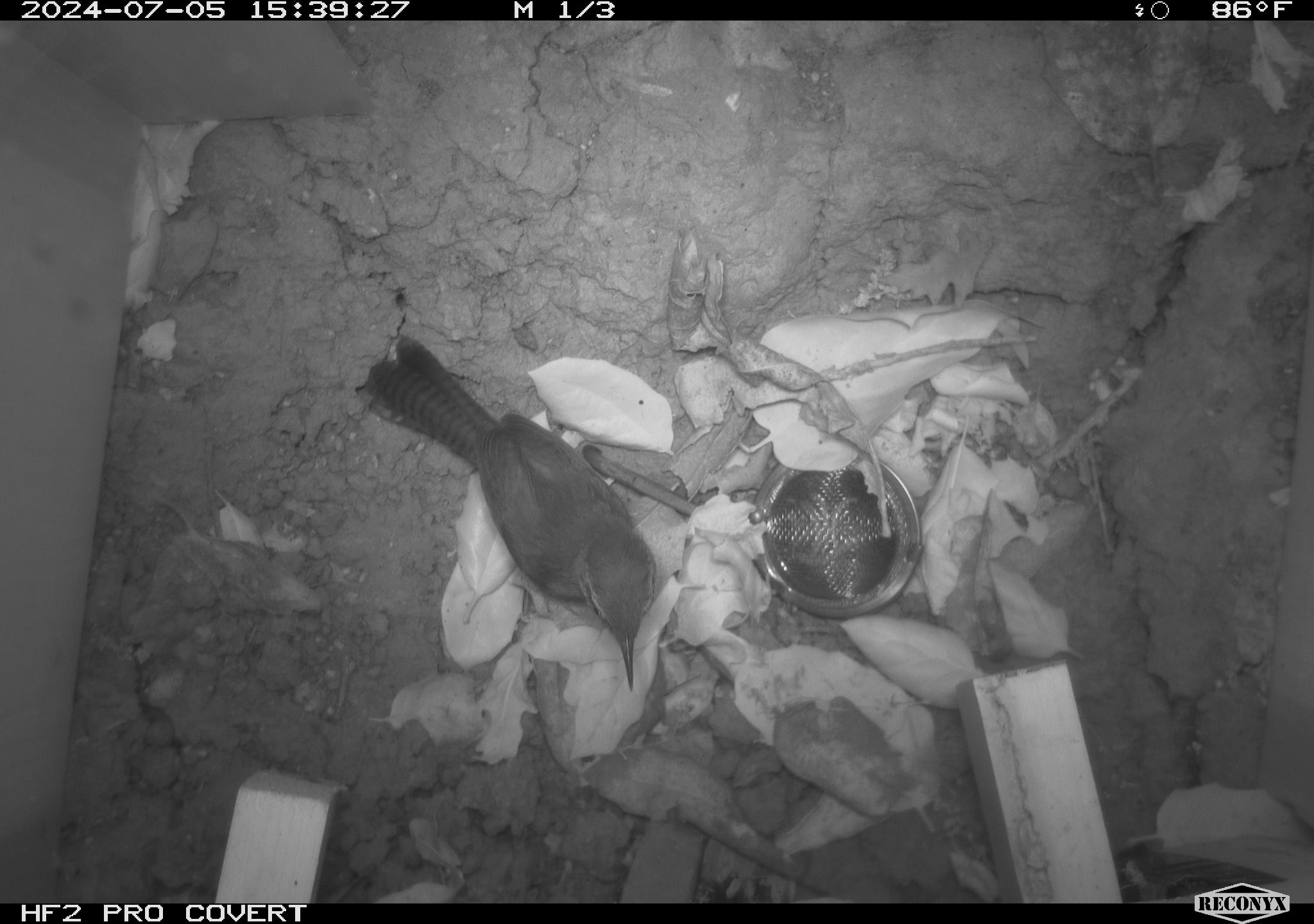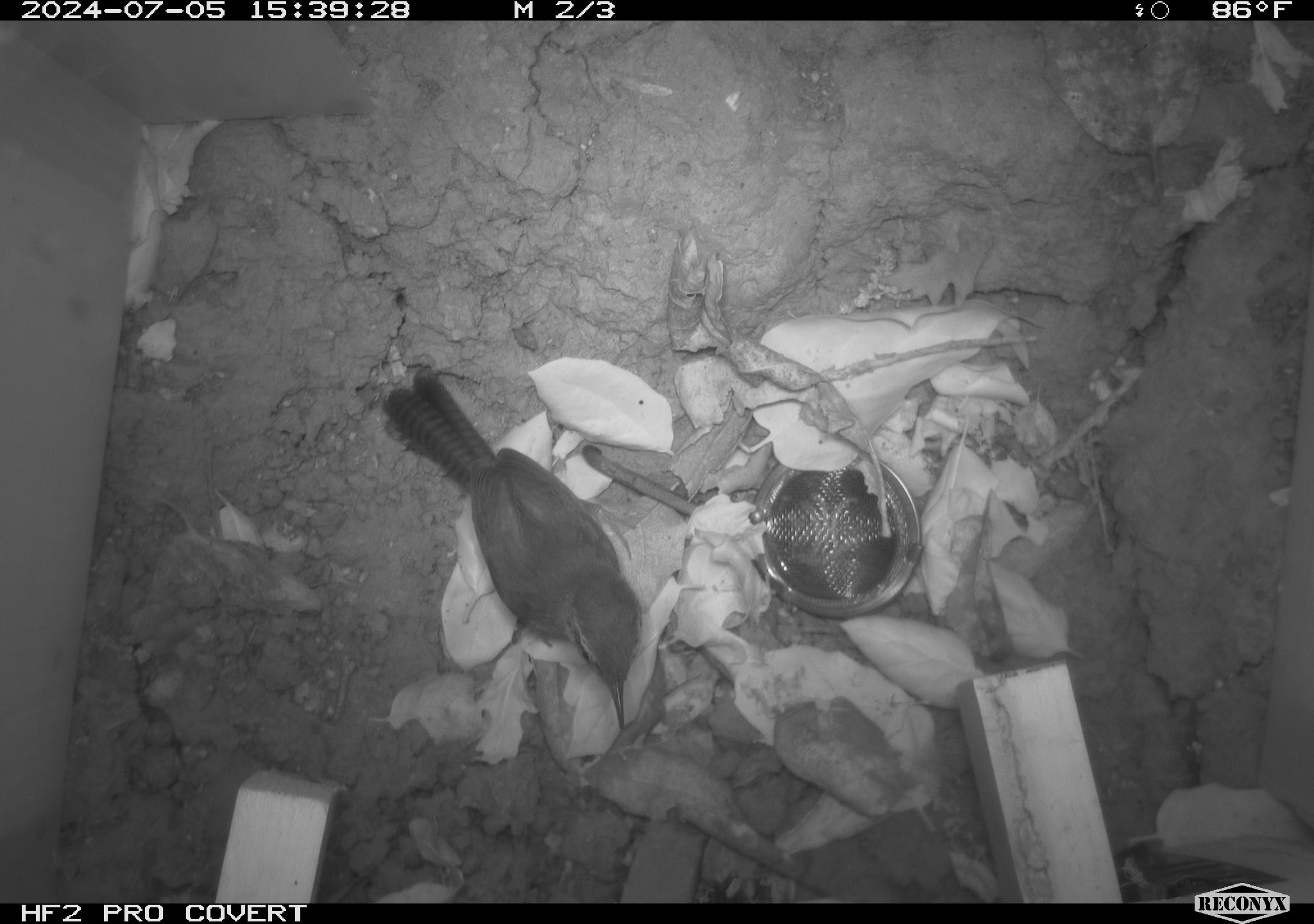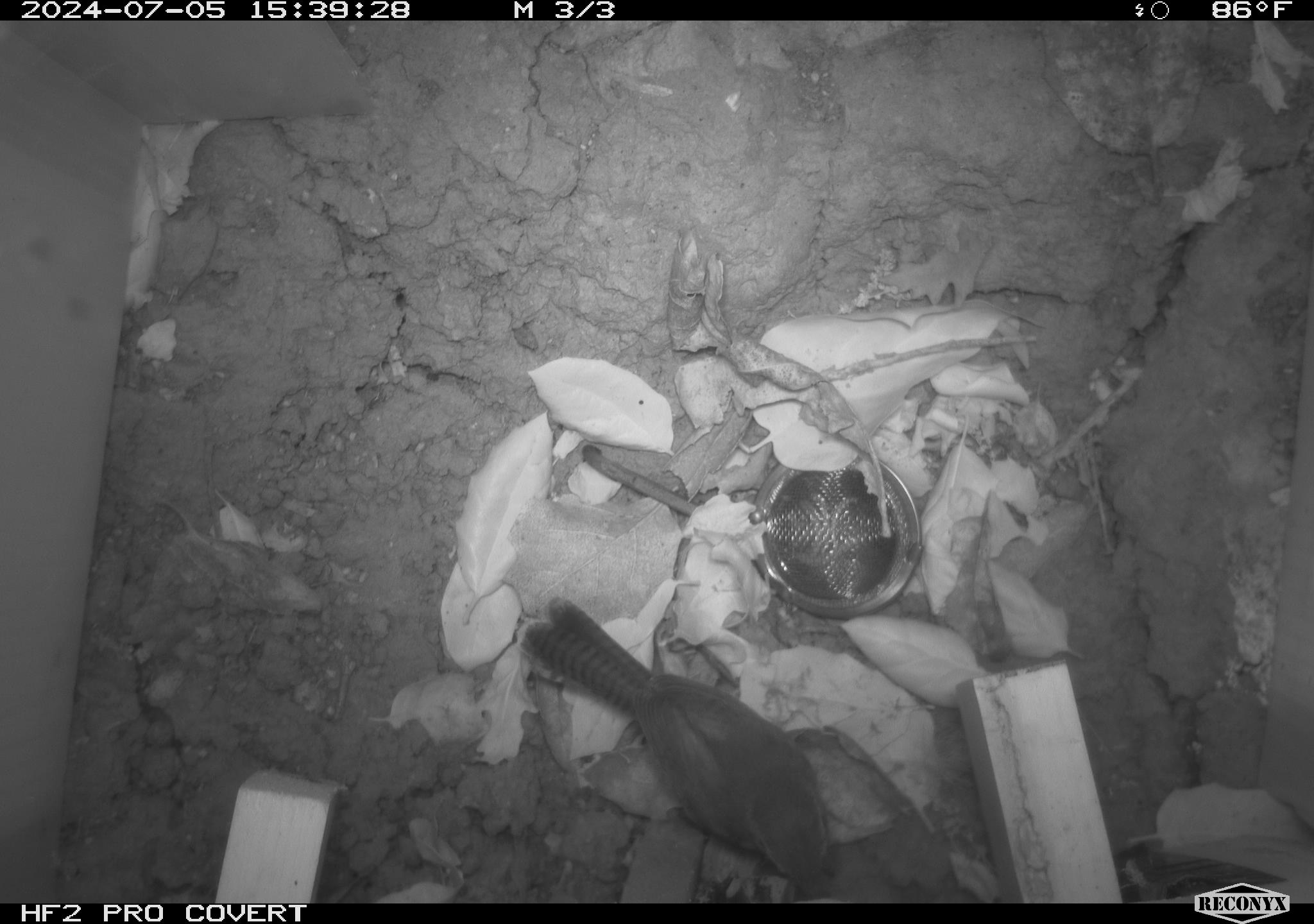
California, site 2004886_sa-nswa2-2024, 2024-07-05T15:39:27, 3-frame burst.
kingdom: Animalia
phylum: Chordata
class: Aves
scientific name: Aves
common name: bird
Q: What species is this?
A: Bird (Aves).